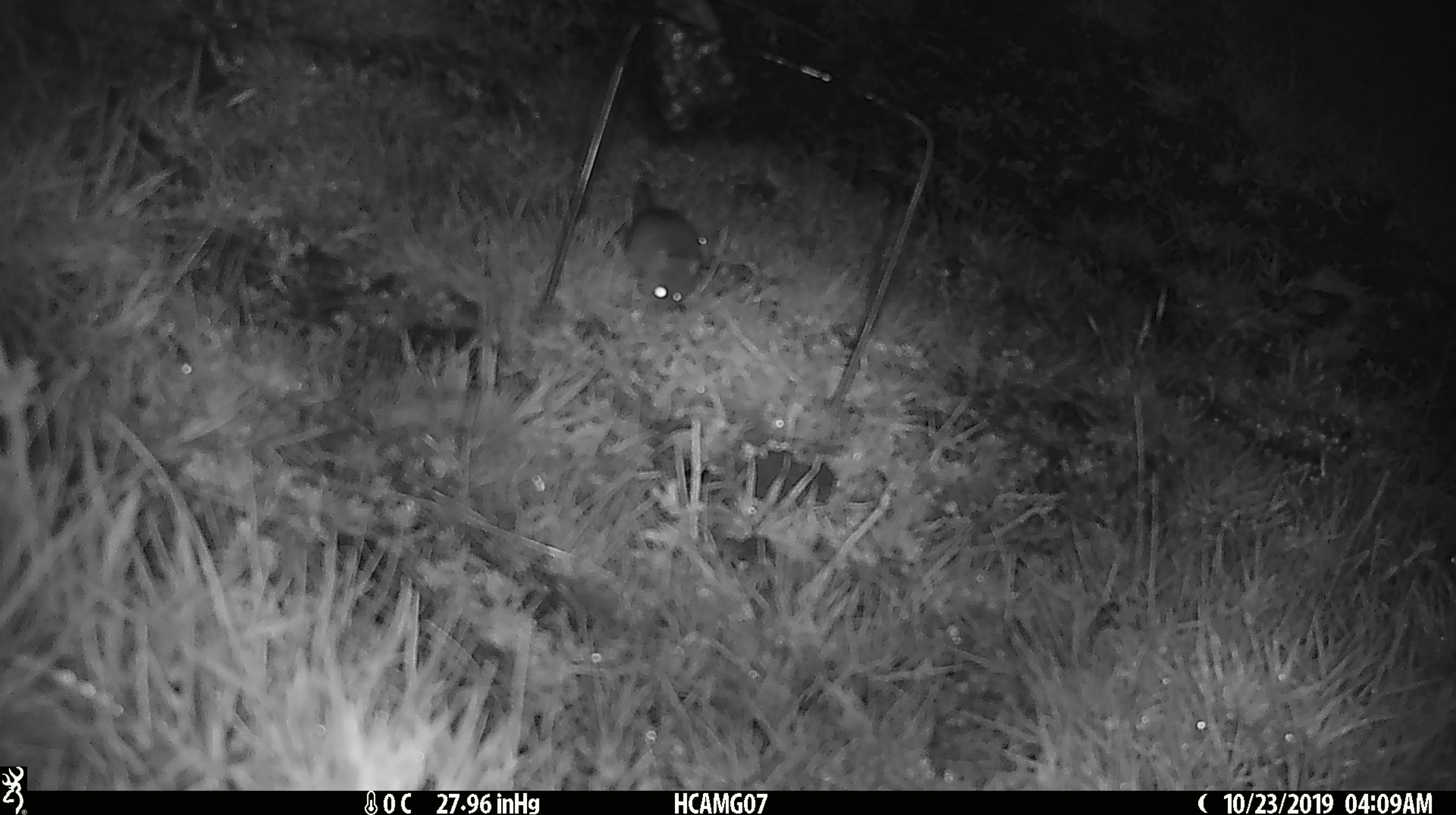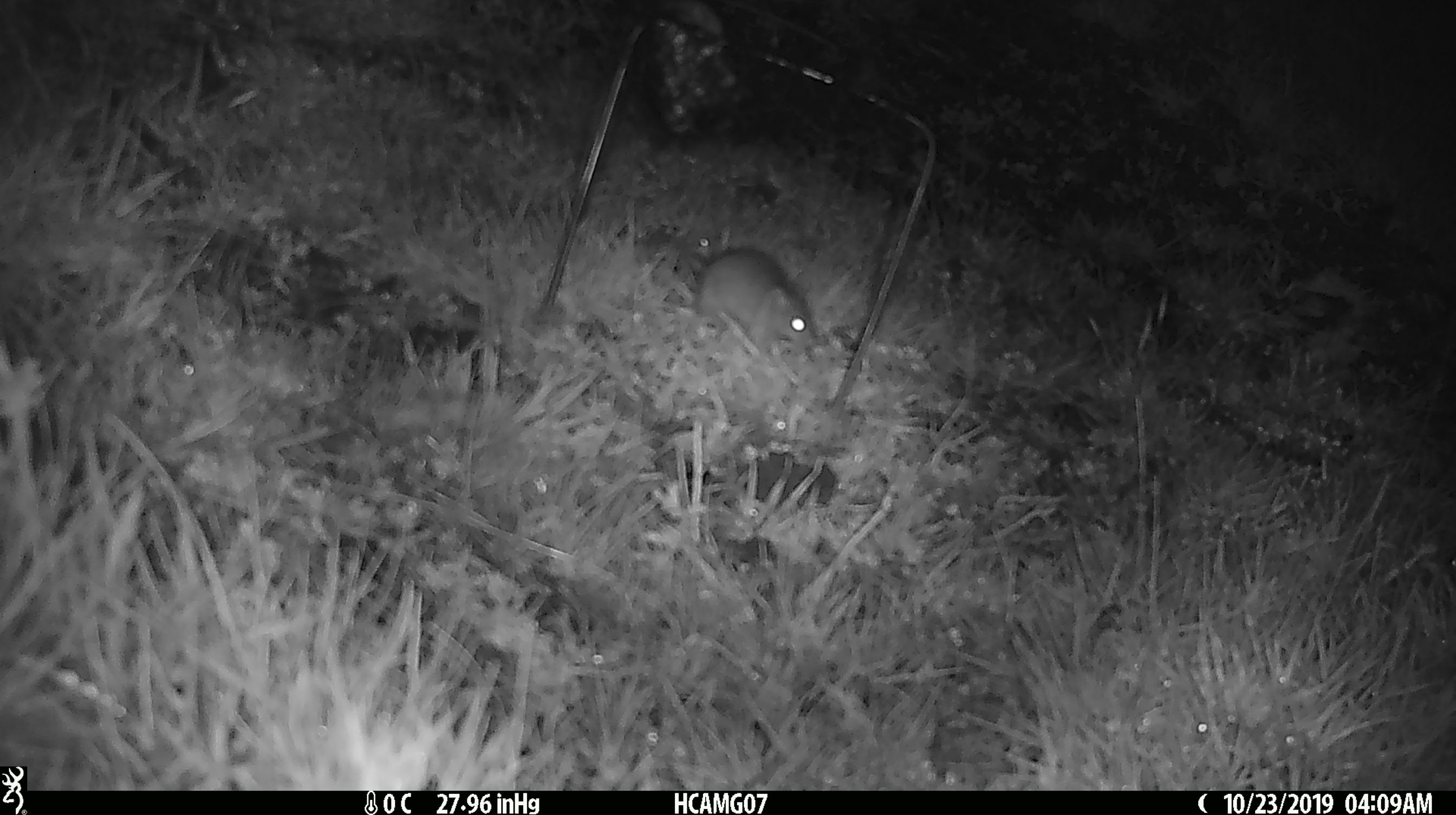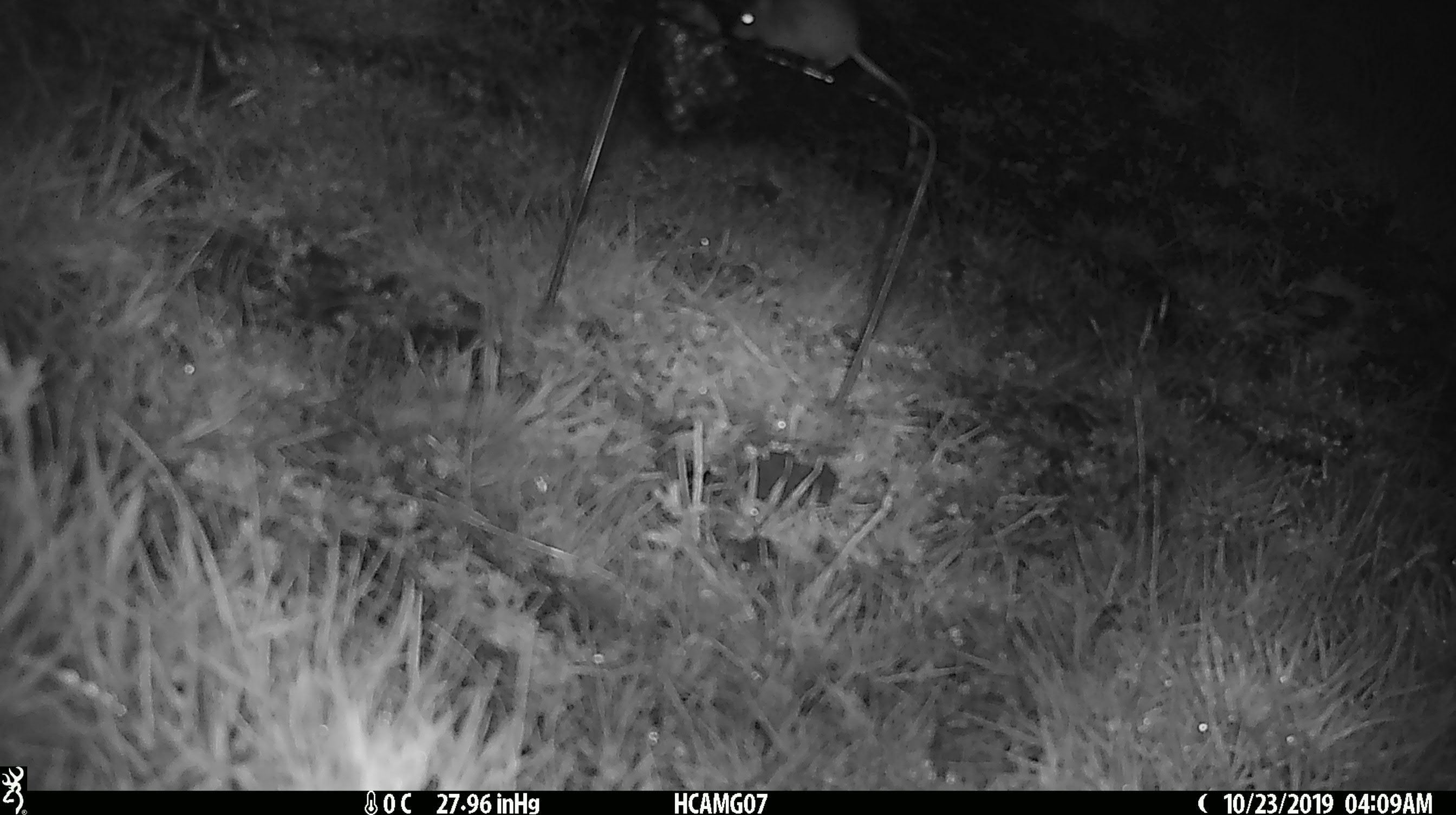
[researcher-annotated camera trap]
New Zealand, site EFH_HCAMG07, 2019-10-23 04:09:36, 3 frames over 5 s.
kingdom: Animalia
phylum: Chordata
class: Mammalia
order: Rodentia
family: Muridae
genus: Mus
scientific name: Mus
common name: mouse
Mouse (Mus).